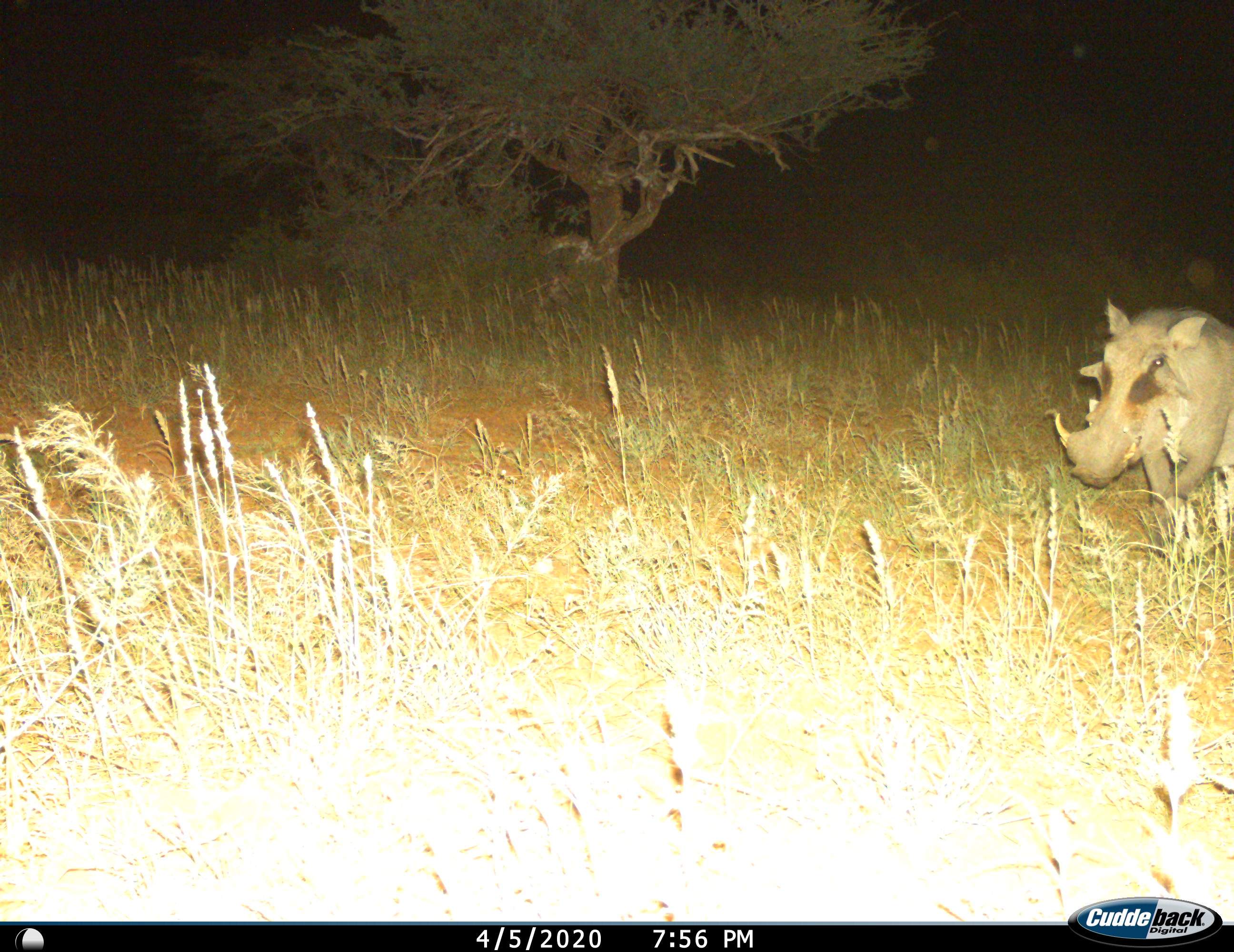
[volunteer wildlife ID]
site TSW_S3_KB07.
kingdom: Animalia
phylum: Chordata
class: Mammalia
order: Artiodactyla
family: Suidae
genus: Phacochoerus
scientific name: Phacochoerus africanus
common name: warthog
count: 1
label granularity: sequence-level